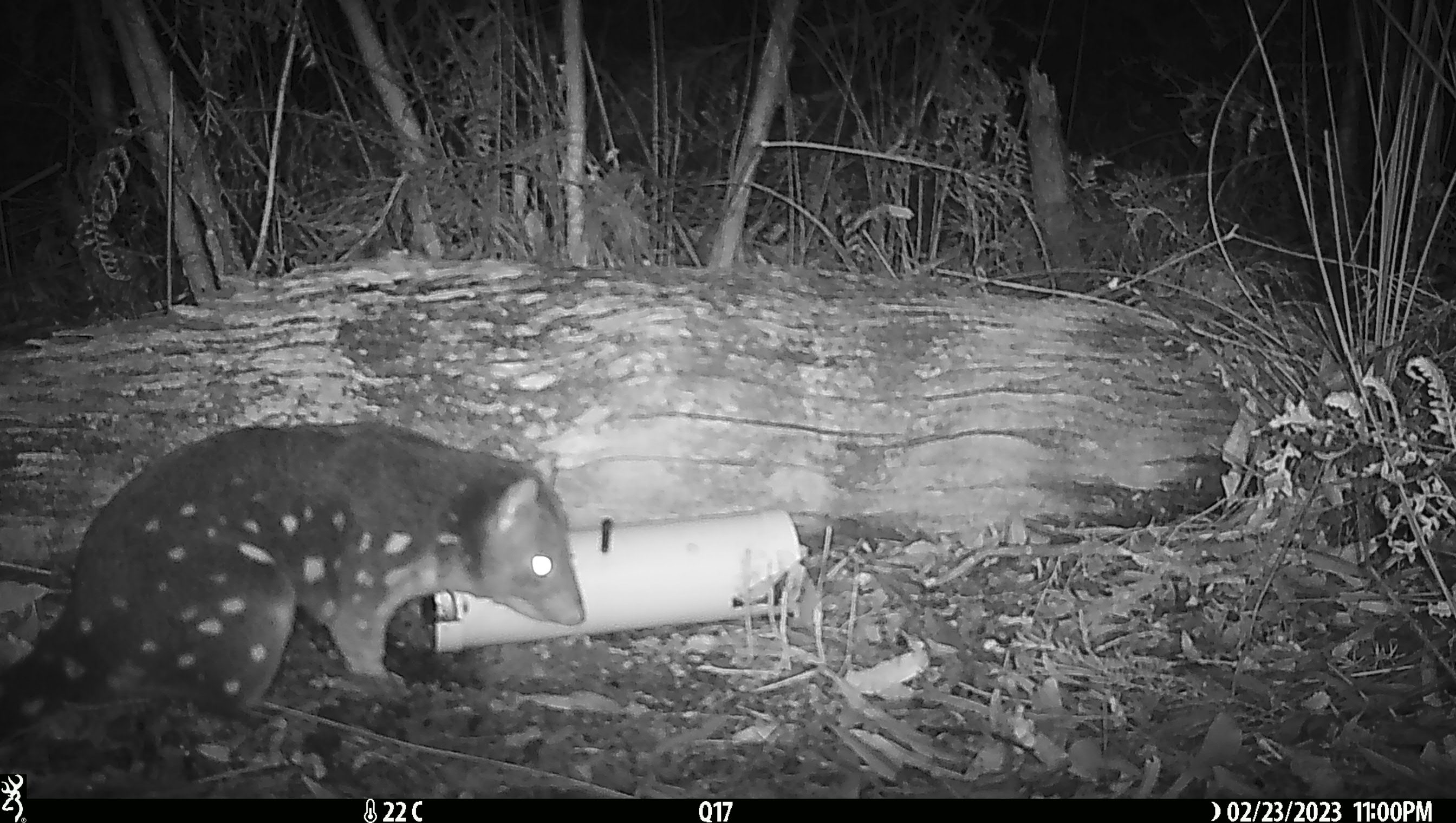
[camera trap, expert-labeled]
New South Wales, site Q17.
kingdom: Animalia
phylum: Chordata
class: Mammalia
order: Dasyuromorphia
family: Dasyuridae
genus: Dasyurus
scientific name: Dasyurus maculatus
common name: spotted-tailed quoll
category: quoll